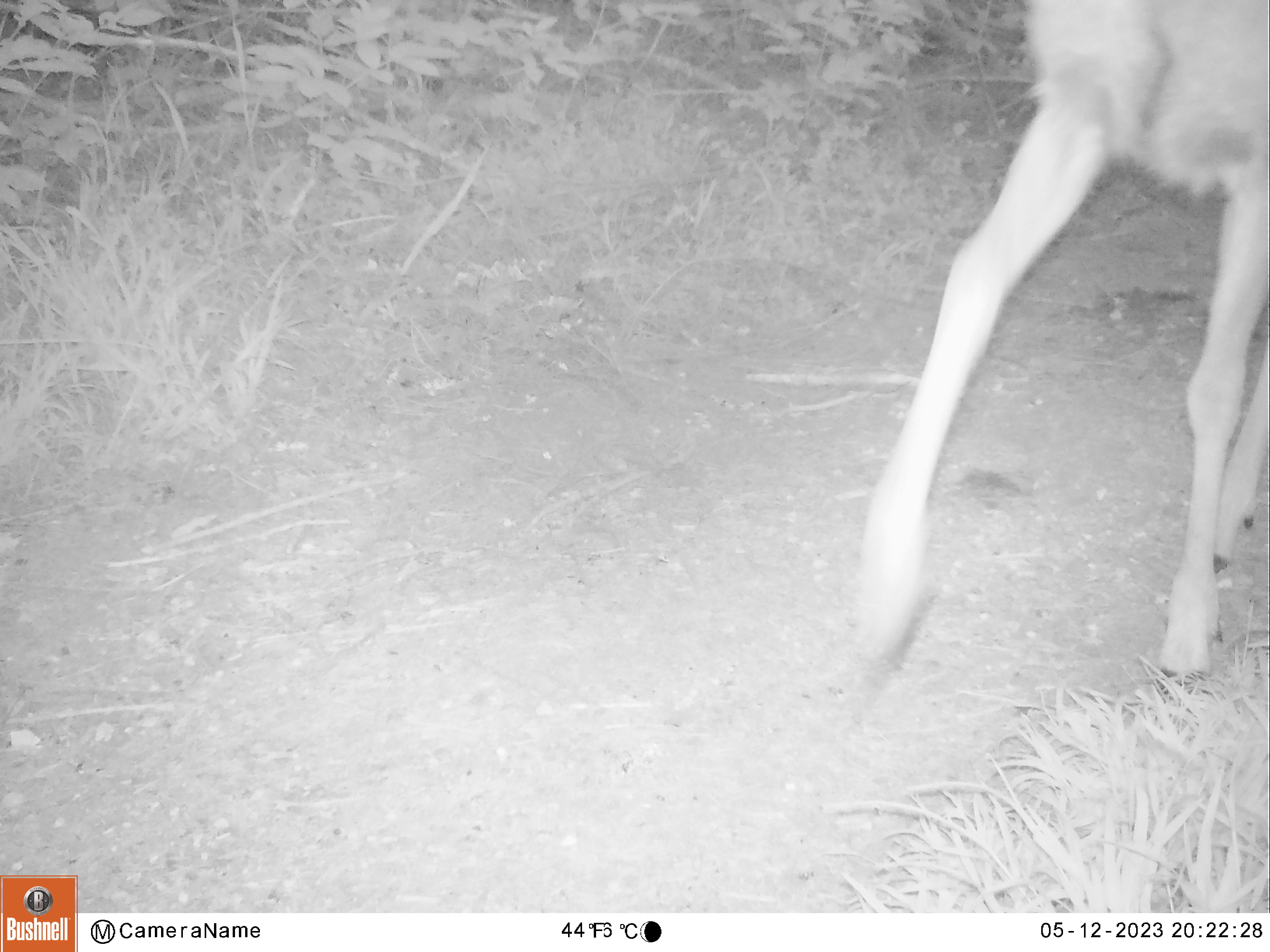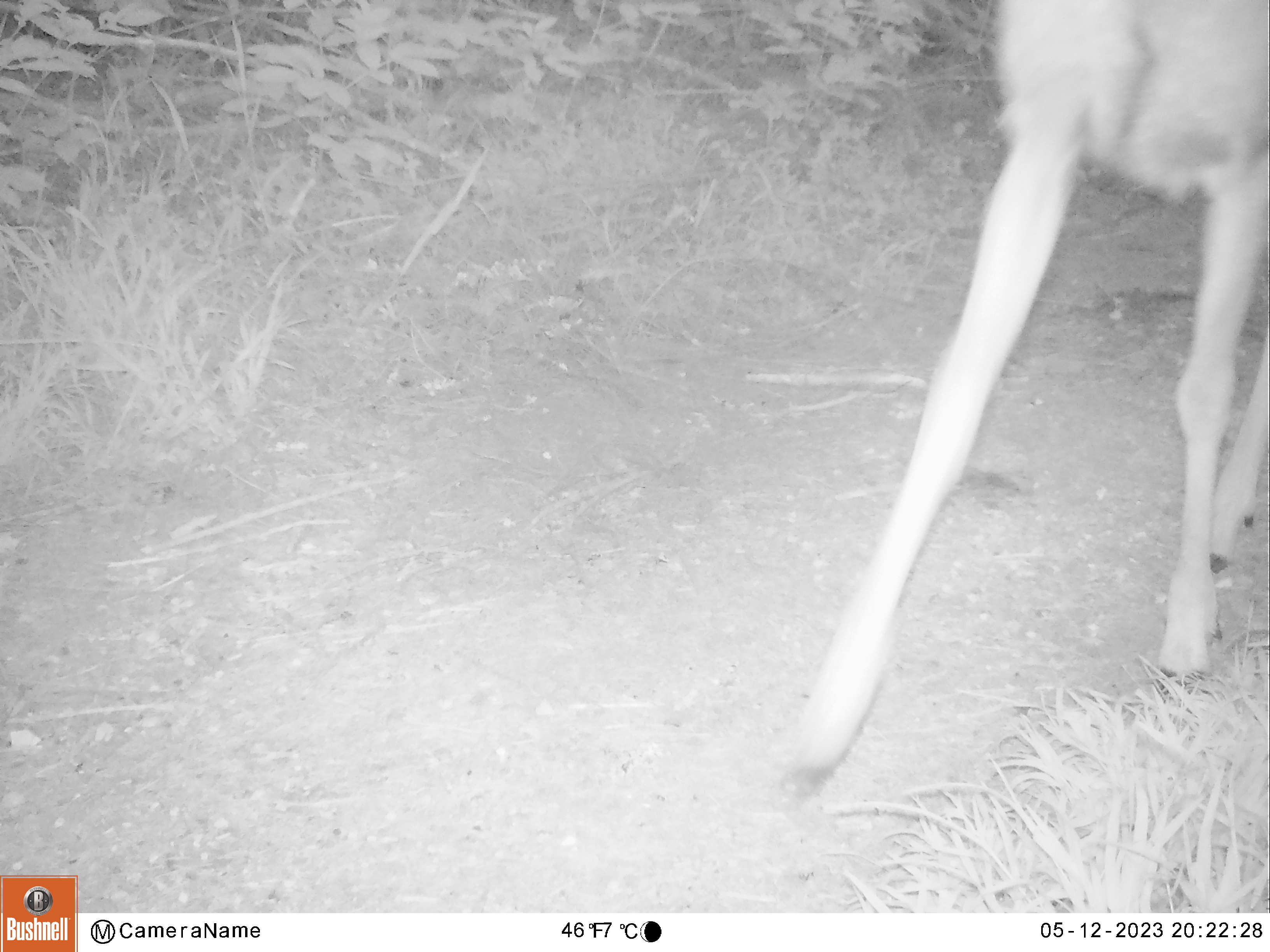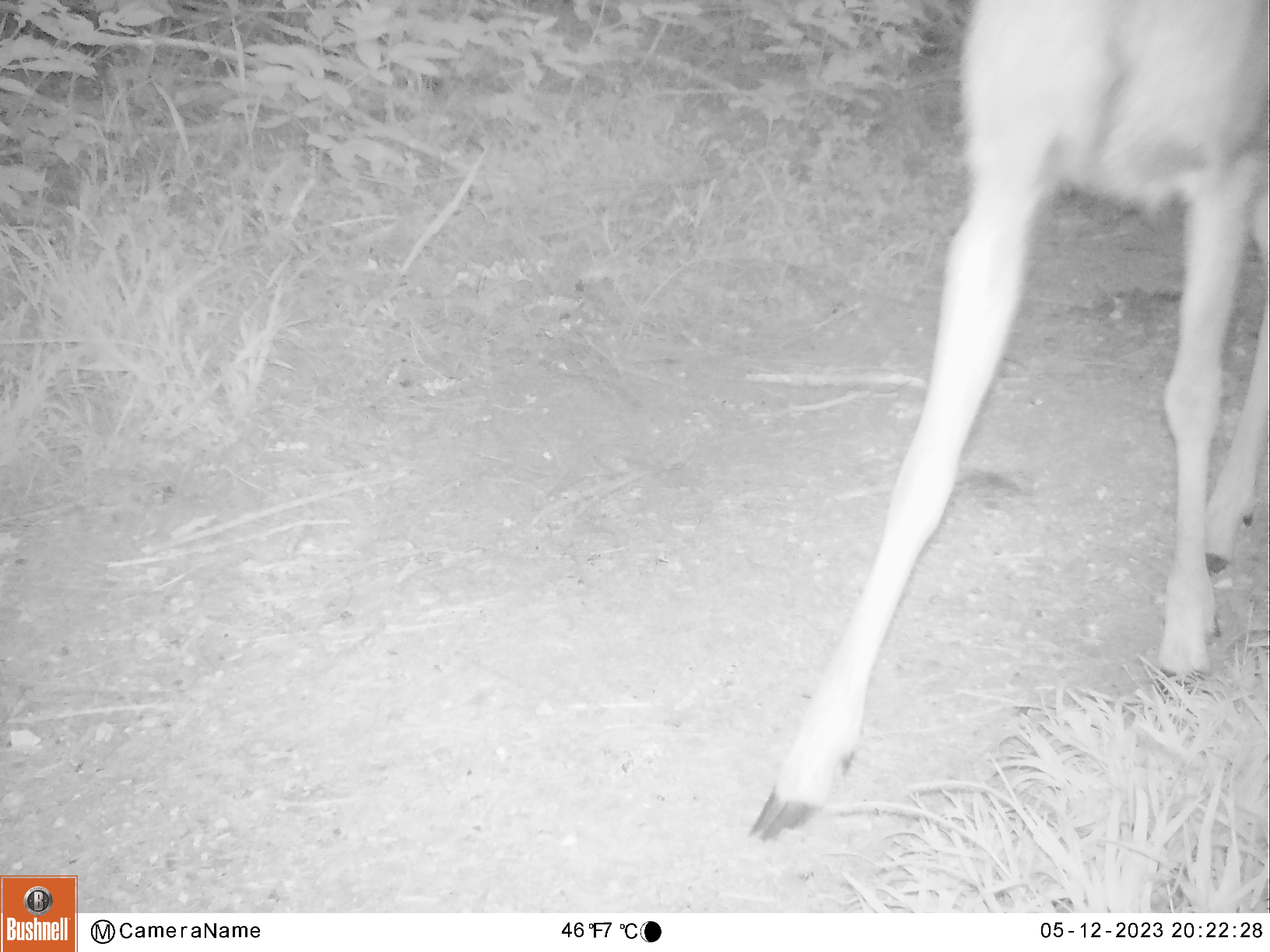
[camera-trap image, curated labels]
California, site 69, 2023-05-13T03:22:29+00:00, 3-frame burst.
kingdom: Animalia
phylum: Chordata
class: Mammalia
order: Artiodactyla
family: Cervidae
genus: Odocoileus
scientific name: Odocoileus hemionus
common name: mule deer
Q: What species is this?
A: Mule deer (Odocoileus hemionus).